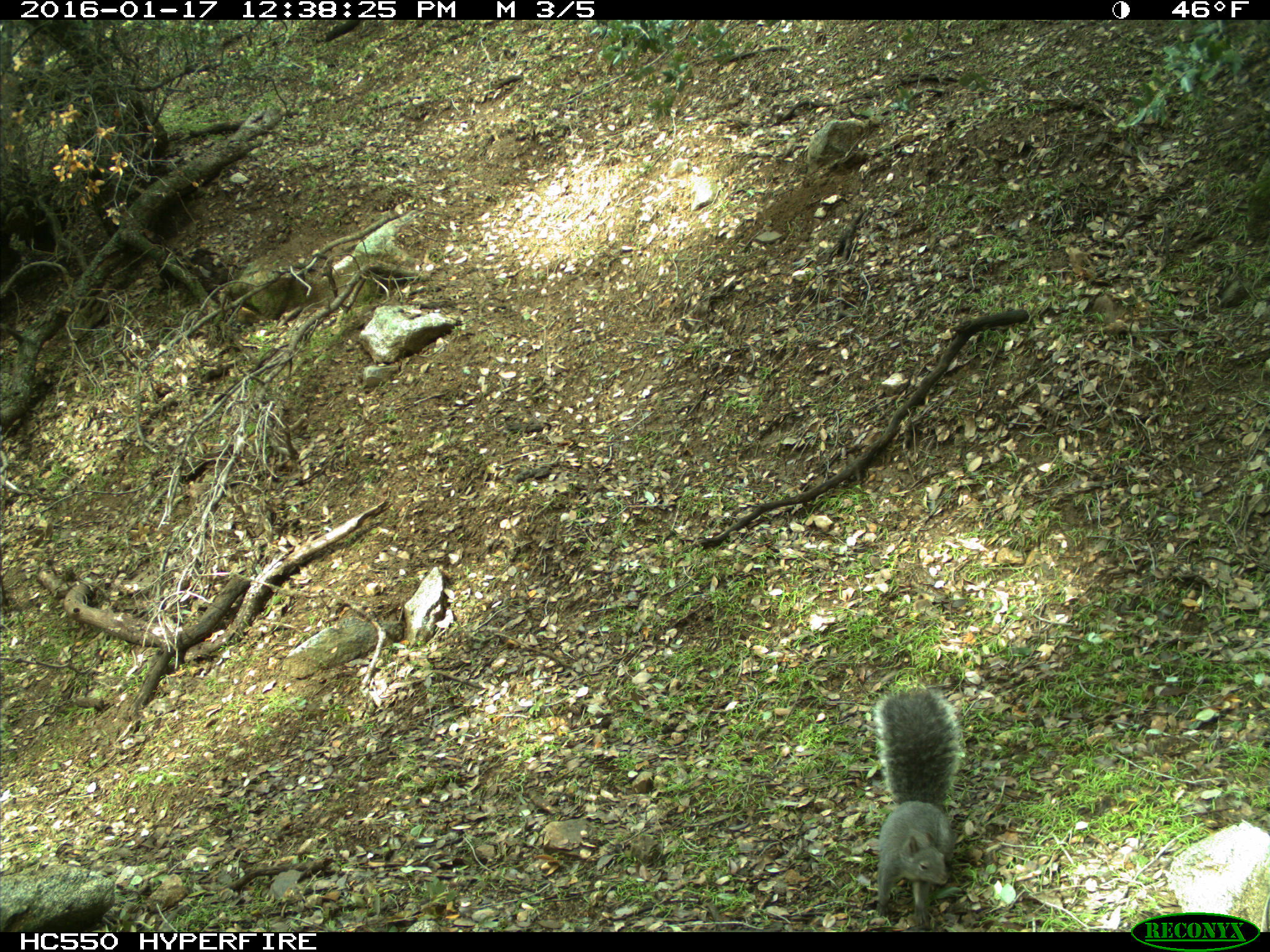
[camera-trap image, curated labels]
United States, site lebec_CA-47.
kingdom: Animalia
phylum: Chordata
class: Mammalia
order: Rodentia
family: Sciuridae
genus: Sciurus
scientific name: Sciurus carolinensis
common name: eastern gray squirrel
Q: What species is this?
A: Sciurus carolinensis (eastern gray squirrel).